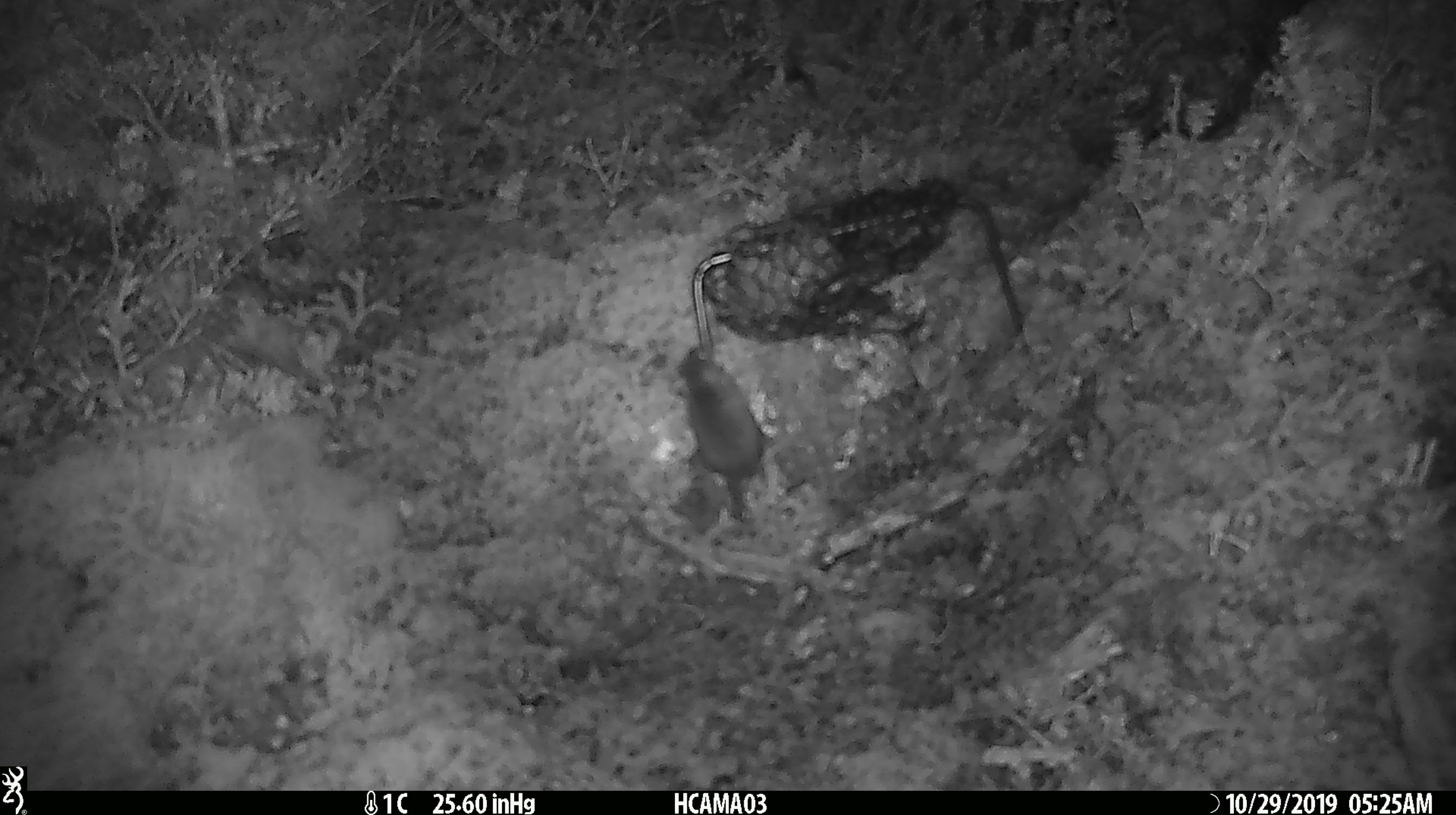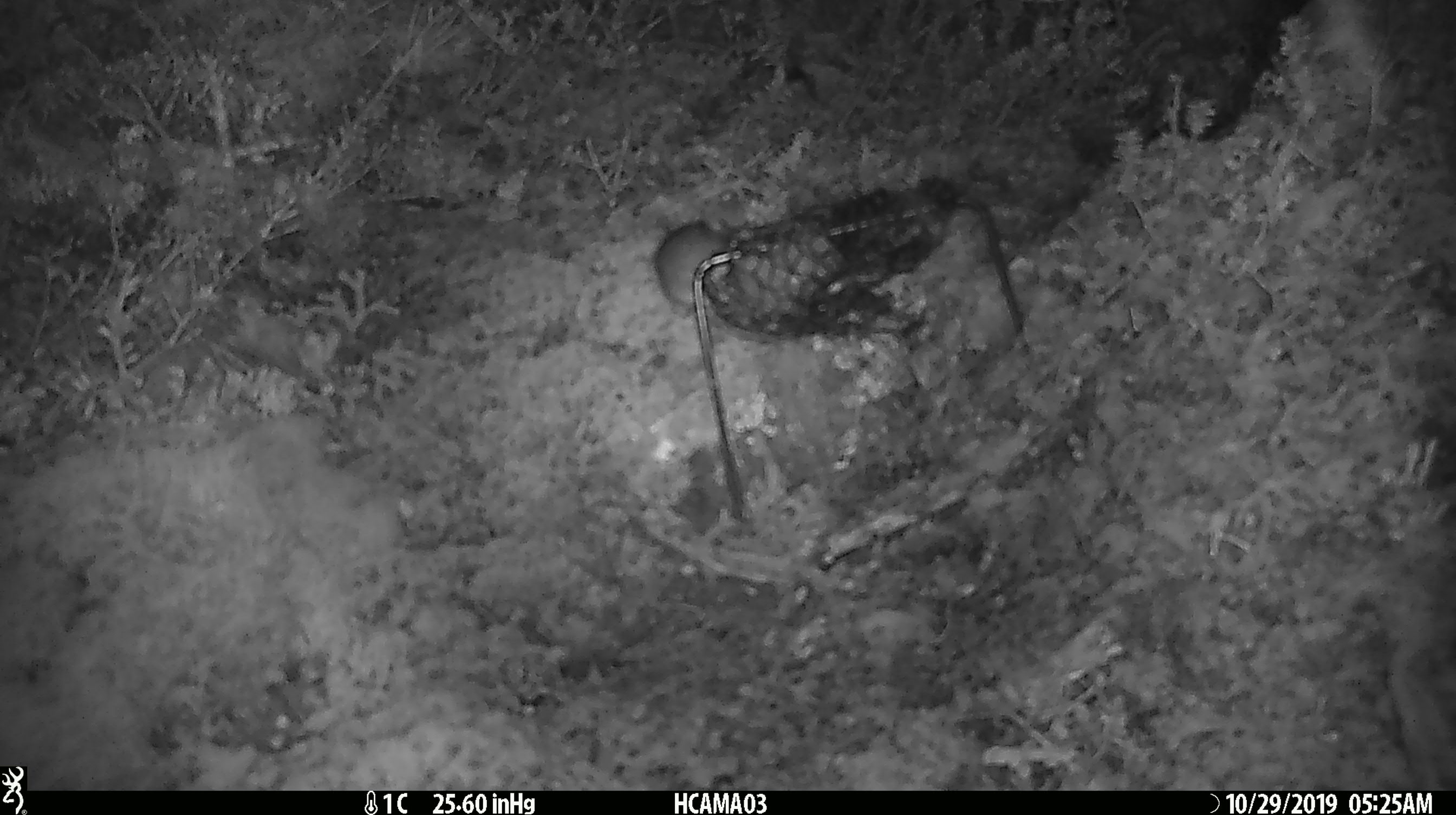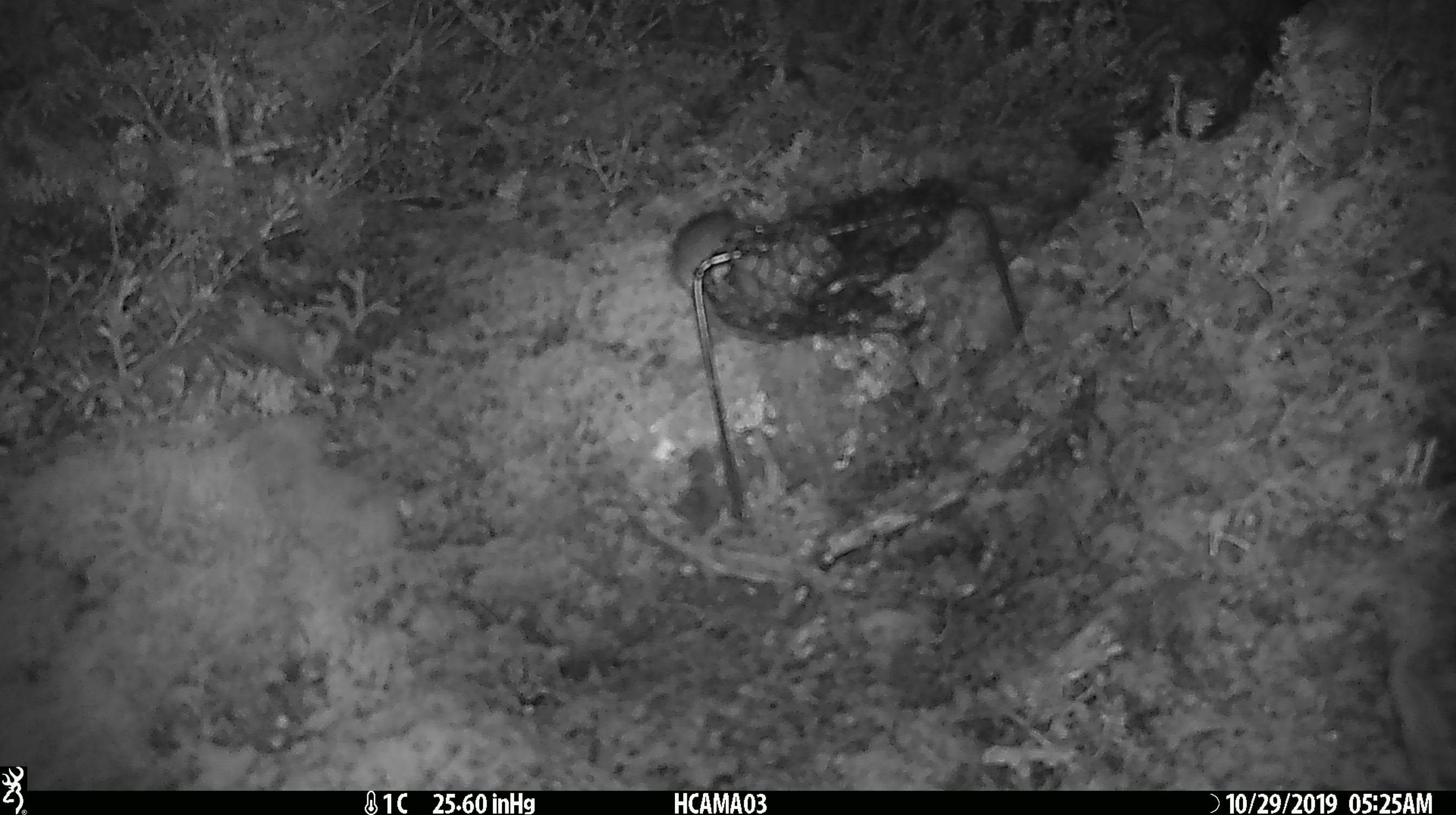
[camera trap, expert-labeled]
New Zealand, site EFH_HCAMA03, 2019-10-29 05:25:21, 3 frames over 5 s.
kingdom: Animalia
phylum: Chordata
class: Mammalia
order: Rodentia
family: Muridae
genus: Mus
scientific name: Mus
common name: mouse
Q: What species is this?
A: Mouse (Mus).